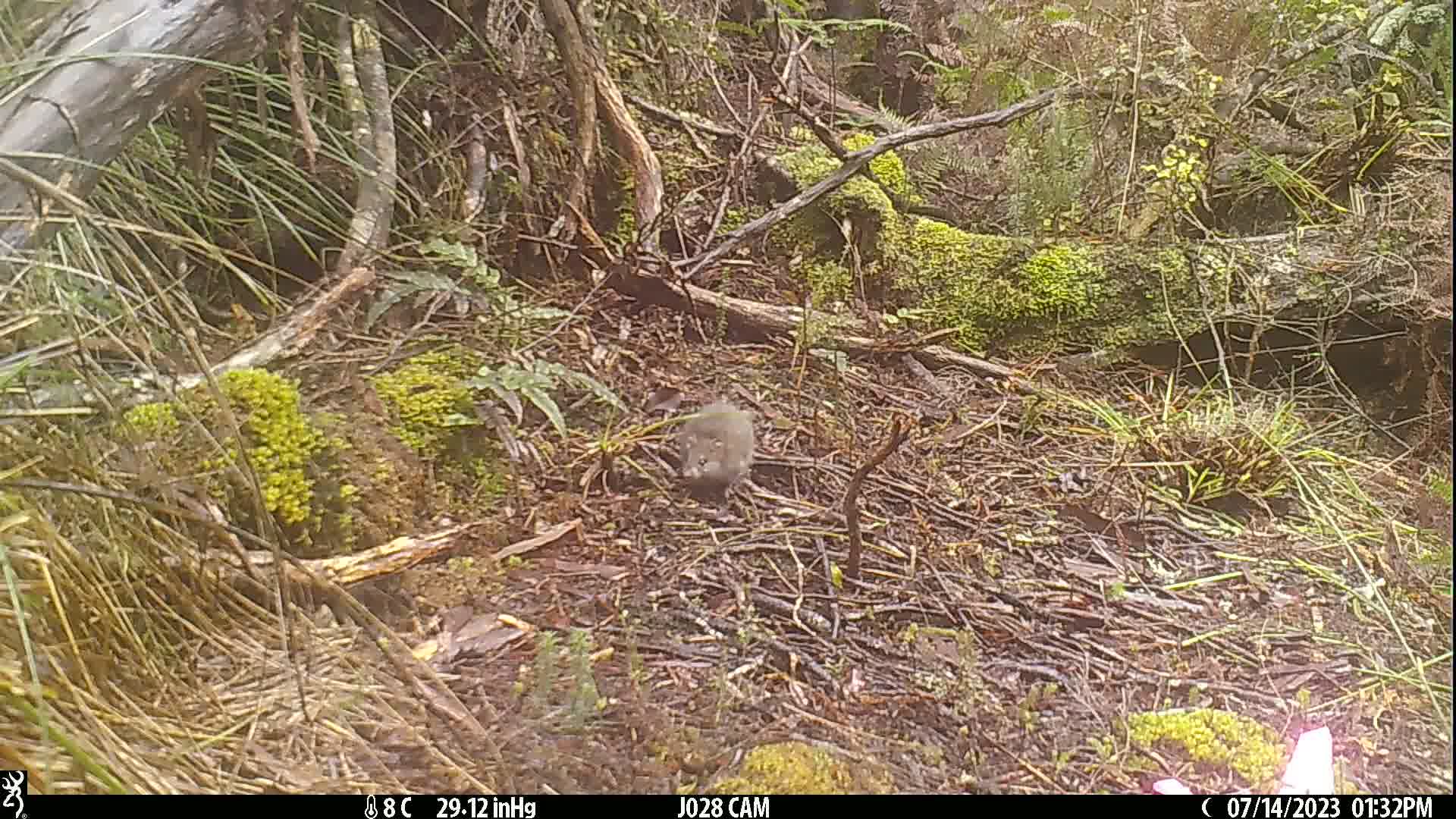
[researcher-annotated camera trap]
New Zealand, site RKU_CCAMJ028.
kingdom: Animalia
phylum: Chordata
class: Mammalia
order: Rodentia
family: Muridae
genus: Rattus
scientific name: Rattus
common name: rat